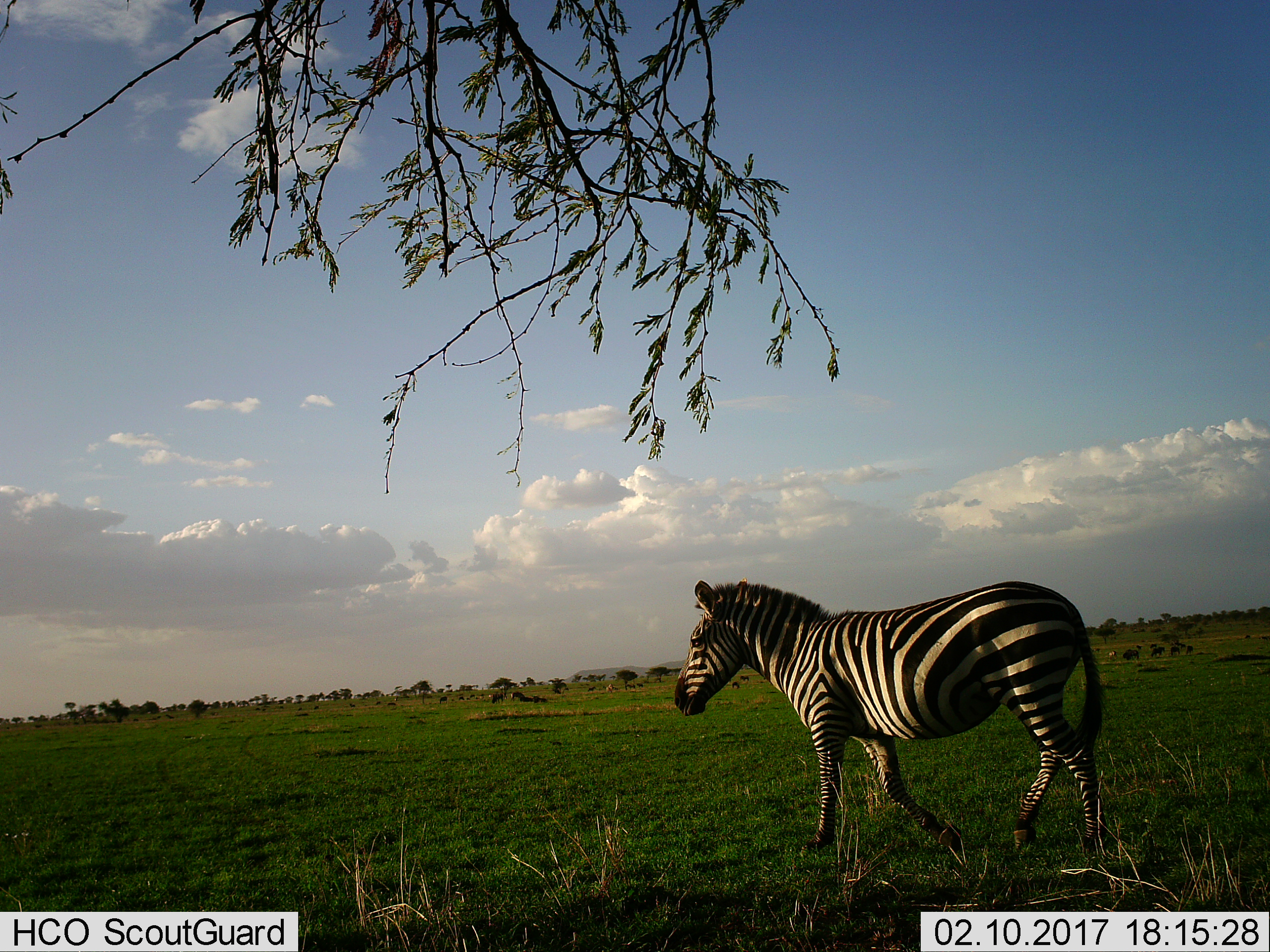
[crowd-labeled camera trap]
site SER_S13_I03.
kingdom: Animalia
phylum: Chordata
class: Mammalia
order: Perissodactyla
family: Equidae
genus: Equus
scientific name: Equus quagga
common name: plains zebra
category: zebraplains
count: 1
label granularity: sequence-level